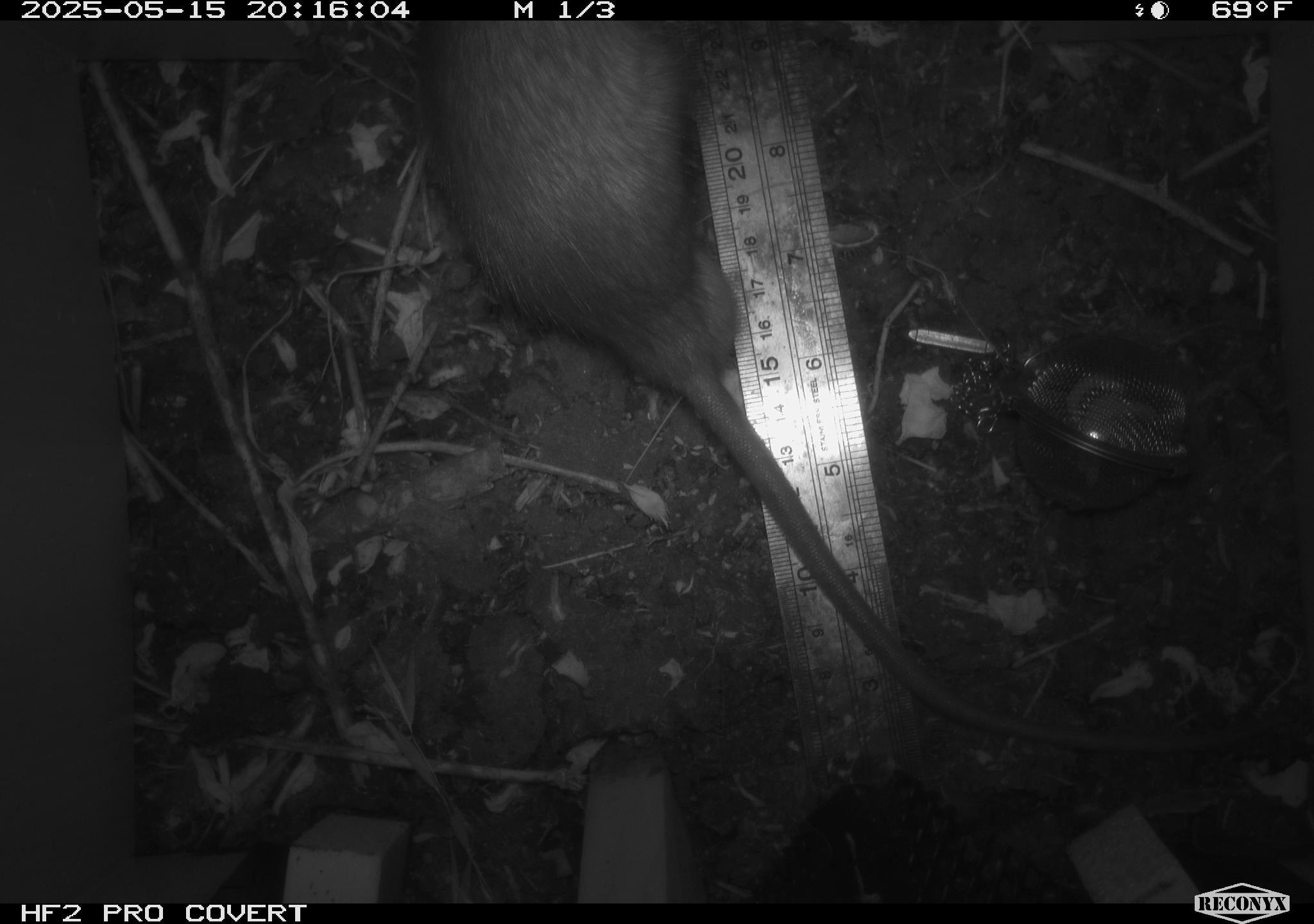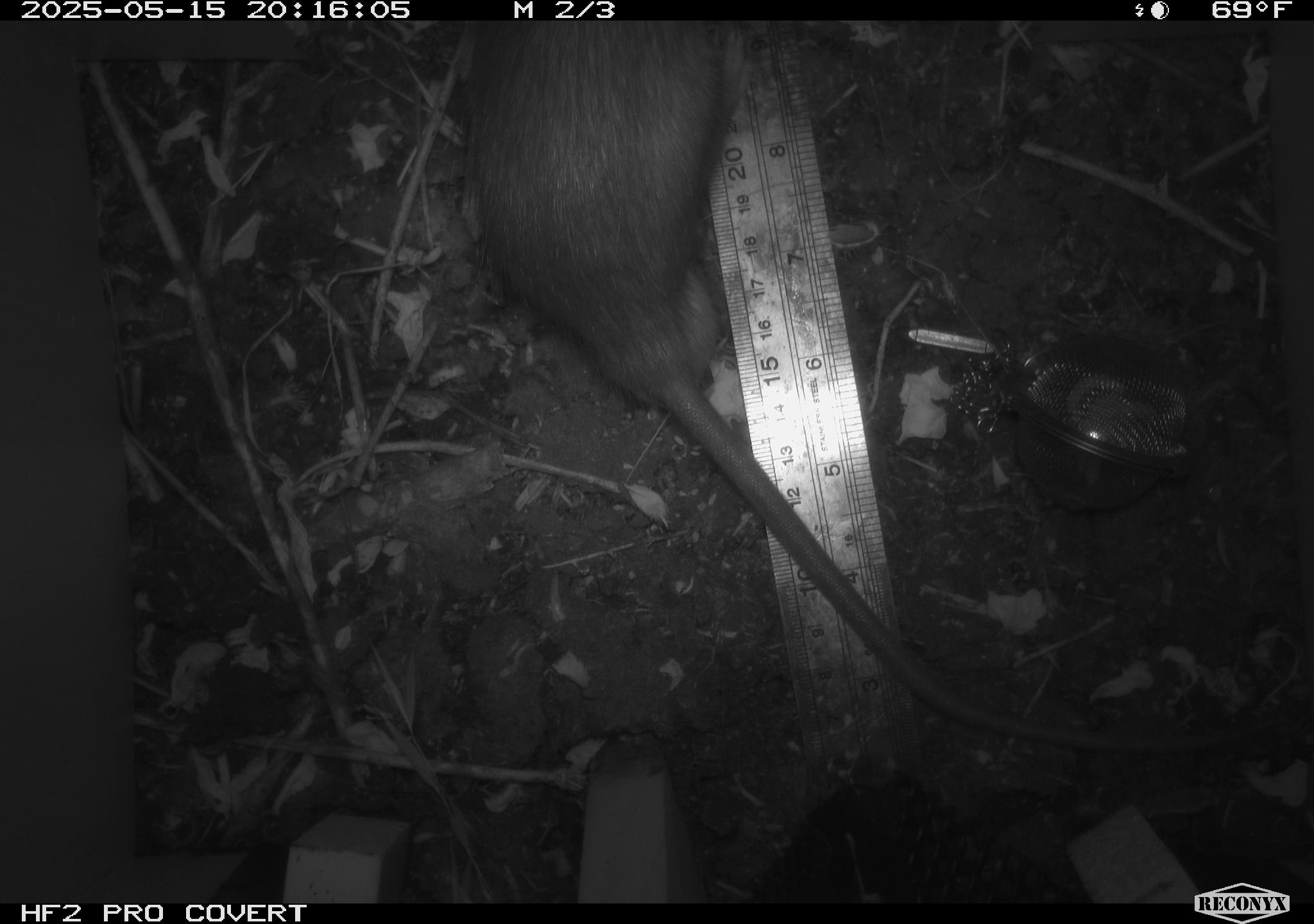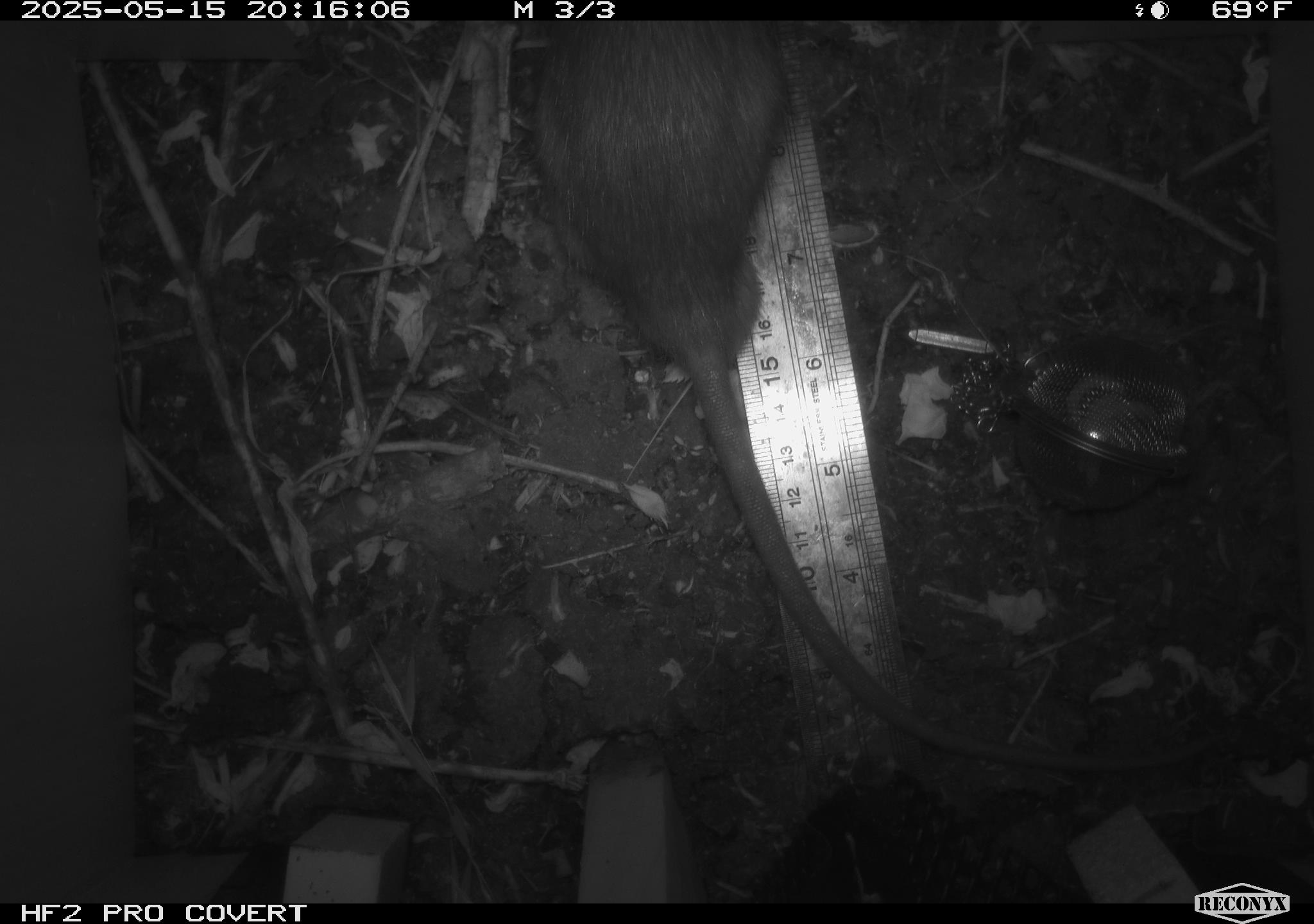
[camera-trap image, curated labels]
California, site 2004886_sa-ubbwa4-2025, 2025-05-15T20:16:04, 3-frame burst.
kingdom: Animalia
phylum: Chordata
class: Mammalia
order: Rodentia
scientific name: Rodentia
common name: rodent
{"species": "rodent (Rodentia)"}